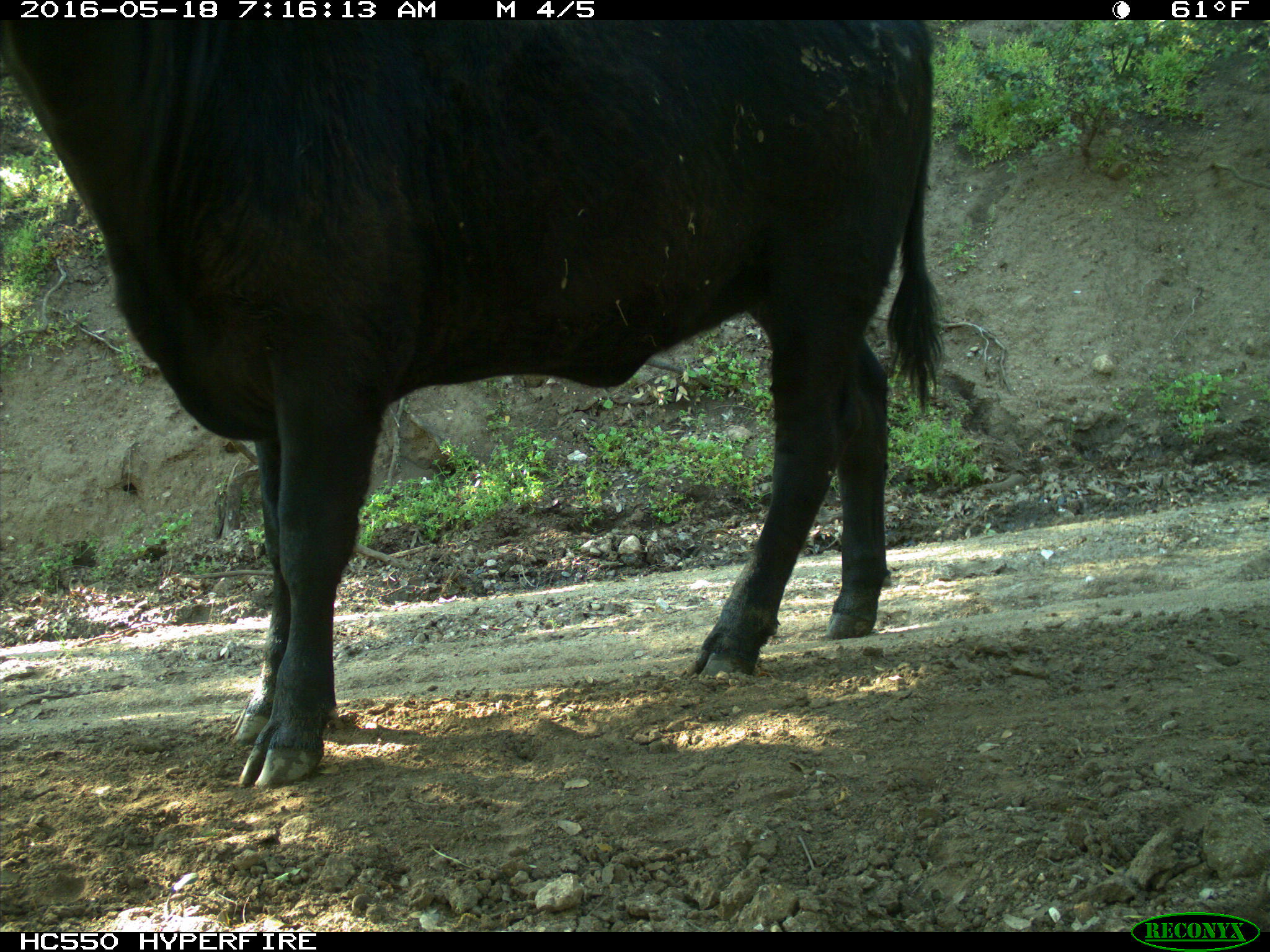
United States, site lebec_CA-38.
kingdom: Animalia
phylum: Chordata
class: Mammalia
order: Artiodactyla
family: Bovidae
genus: Bos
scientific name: Bos taurus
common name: domestic cow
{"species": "Bos taurus (domestic cow)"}